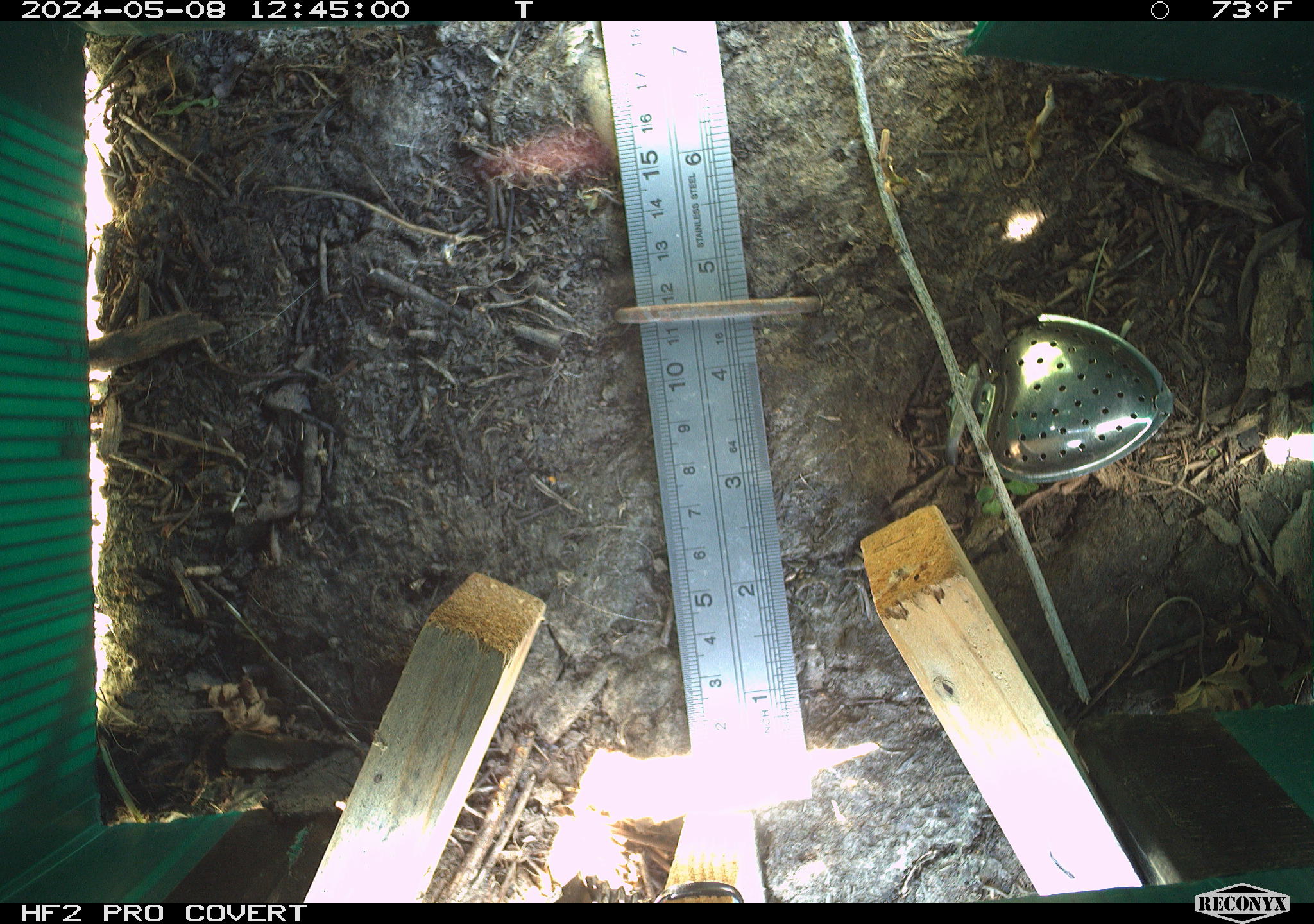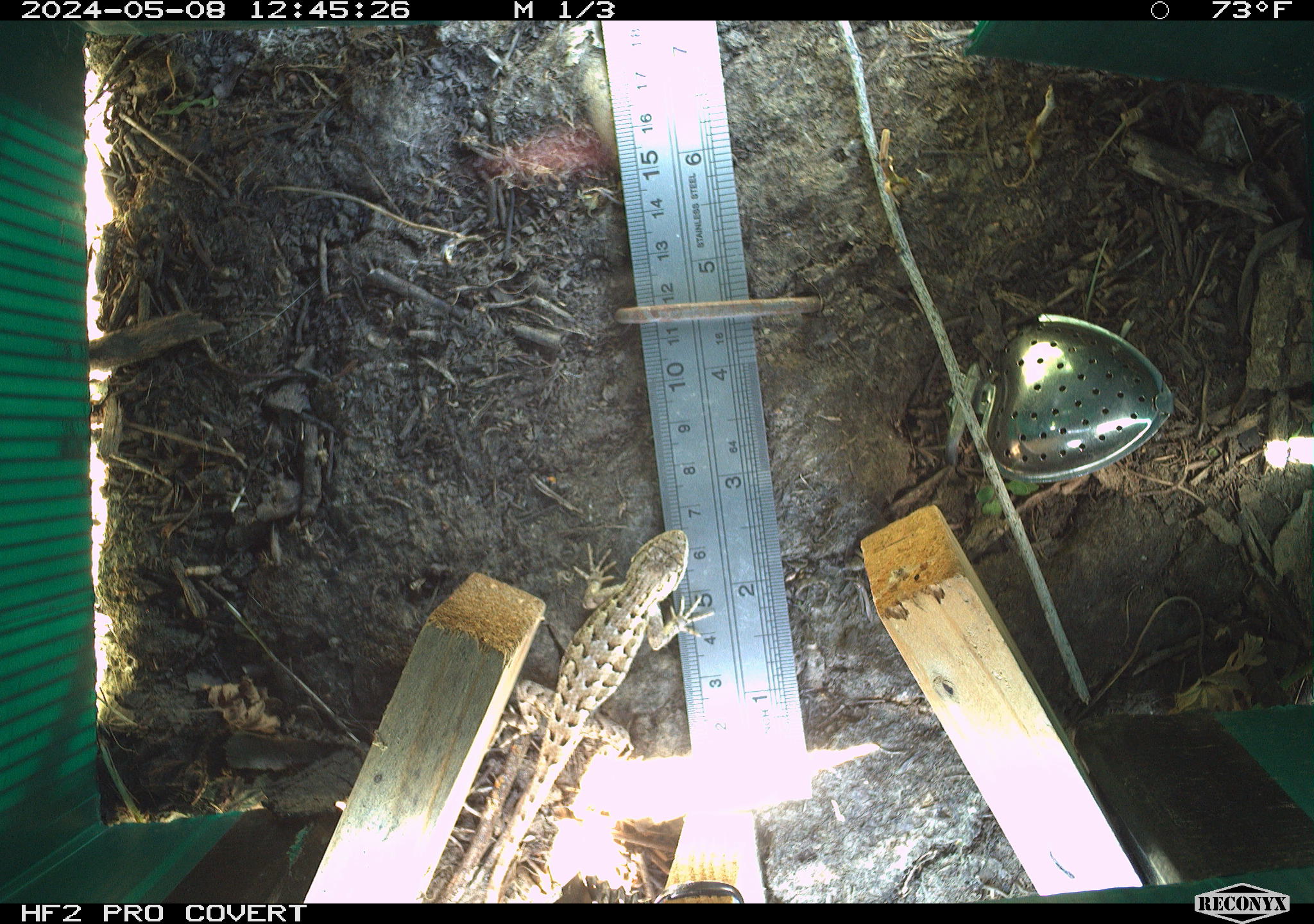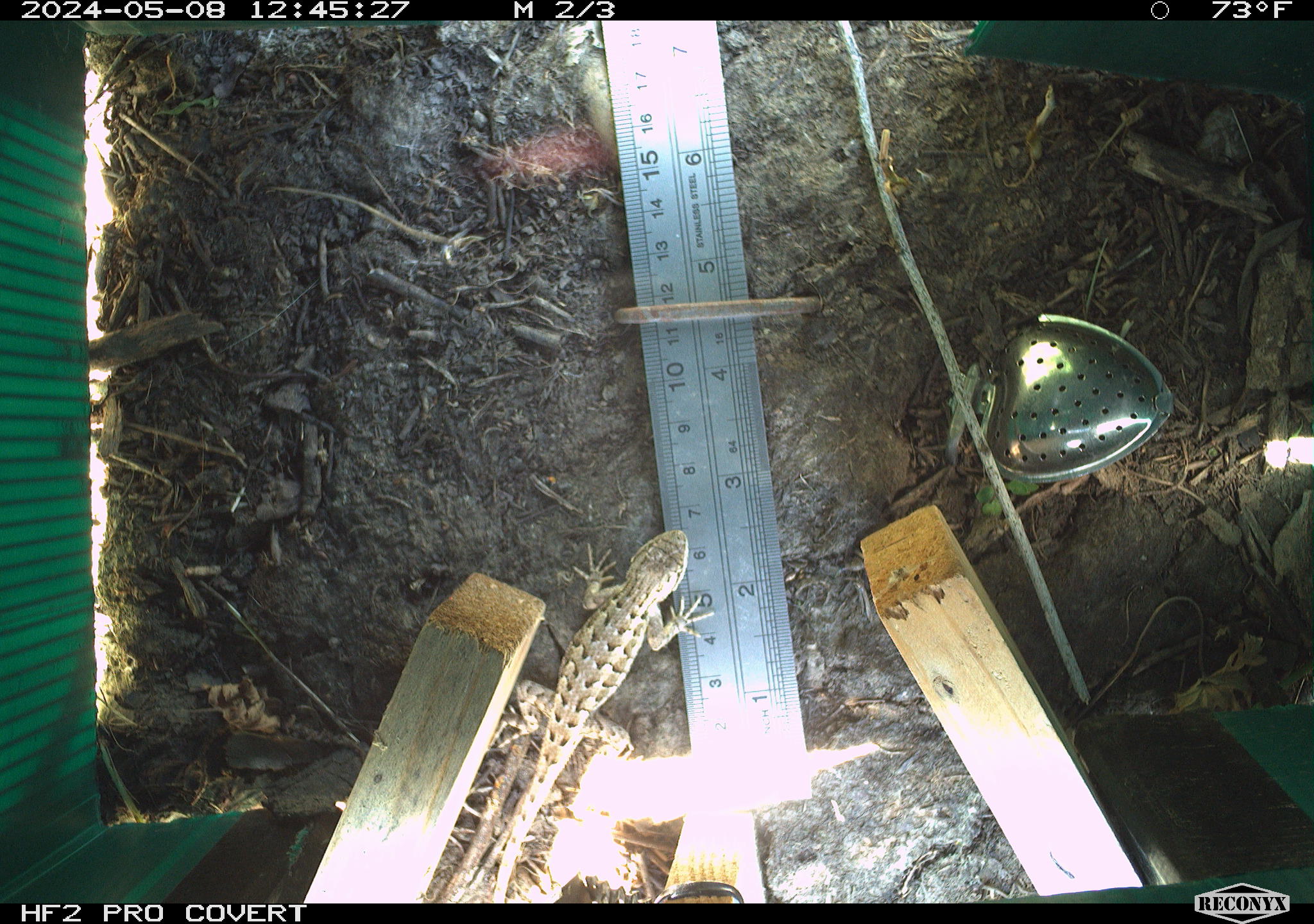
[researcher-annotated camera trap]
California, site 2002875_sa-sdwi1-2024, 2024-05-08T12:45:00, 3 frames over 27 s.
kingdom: Animalia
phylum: Chordata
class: Reptilia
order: Squamata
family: Phrynosomatidae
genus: Sceloporus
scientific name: Sceloporus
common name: spiny lizards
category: sceloporus species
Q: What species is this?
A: Sceloporus species (spiny lizards) (Sceloporus).